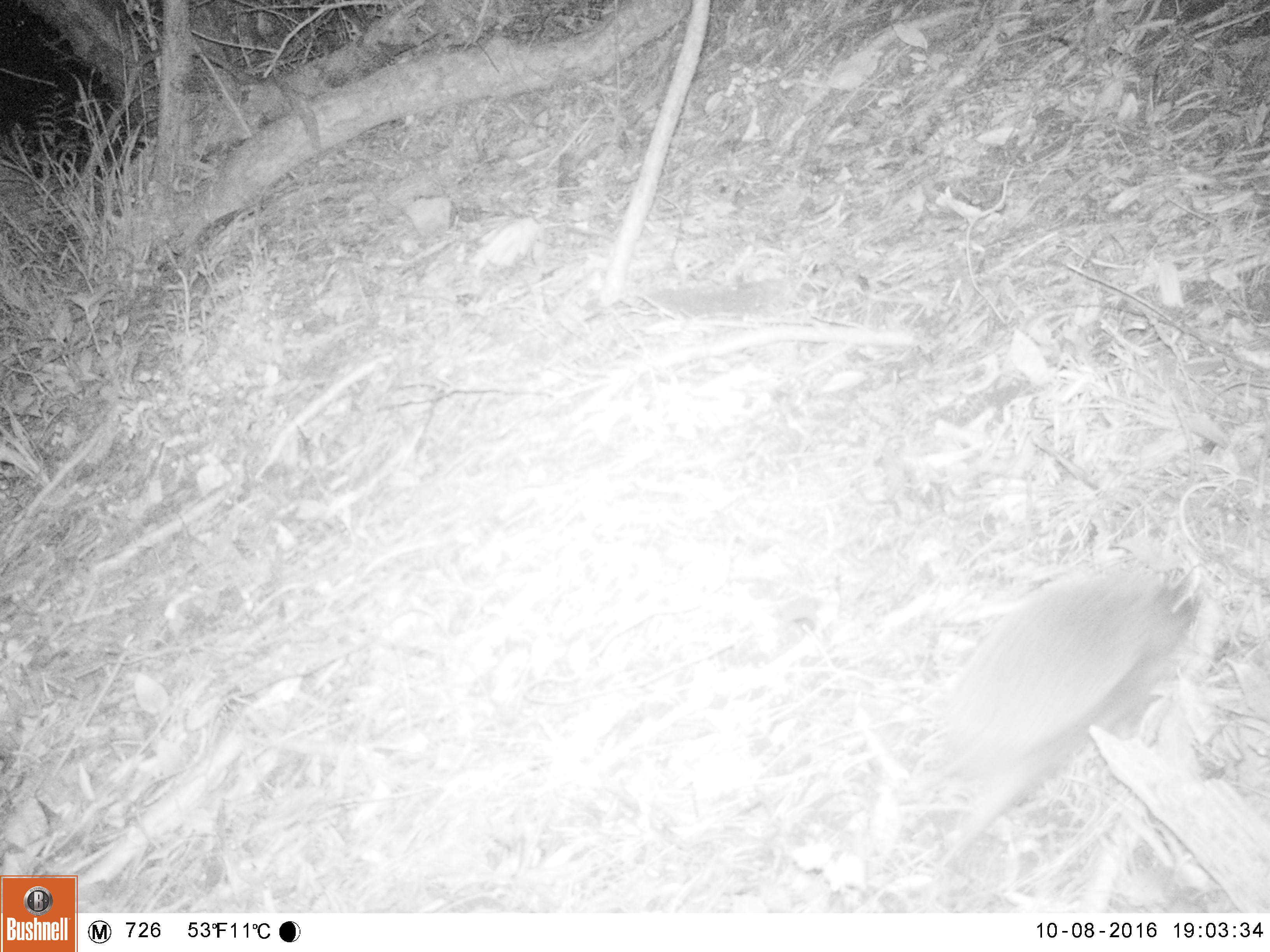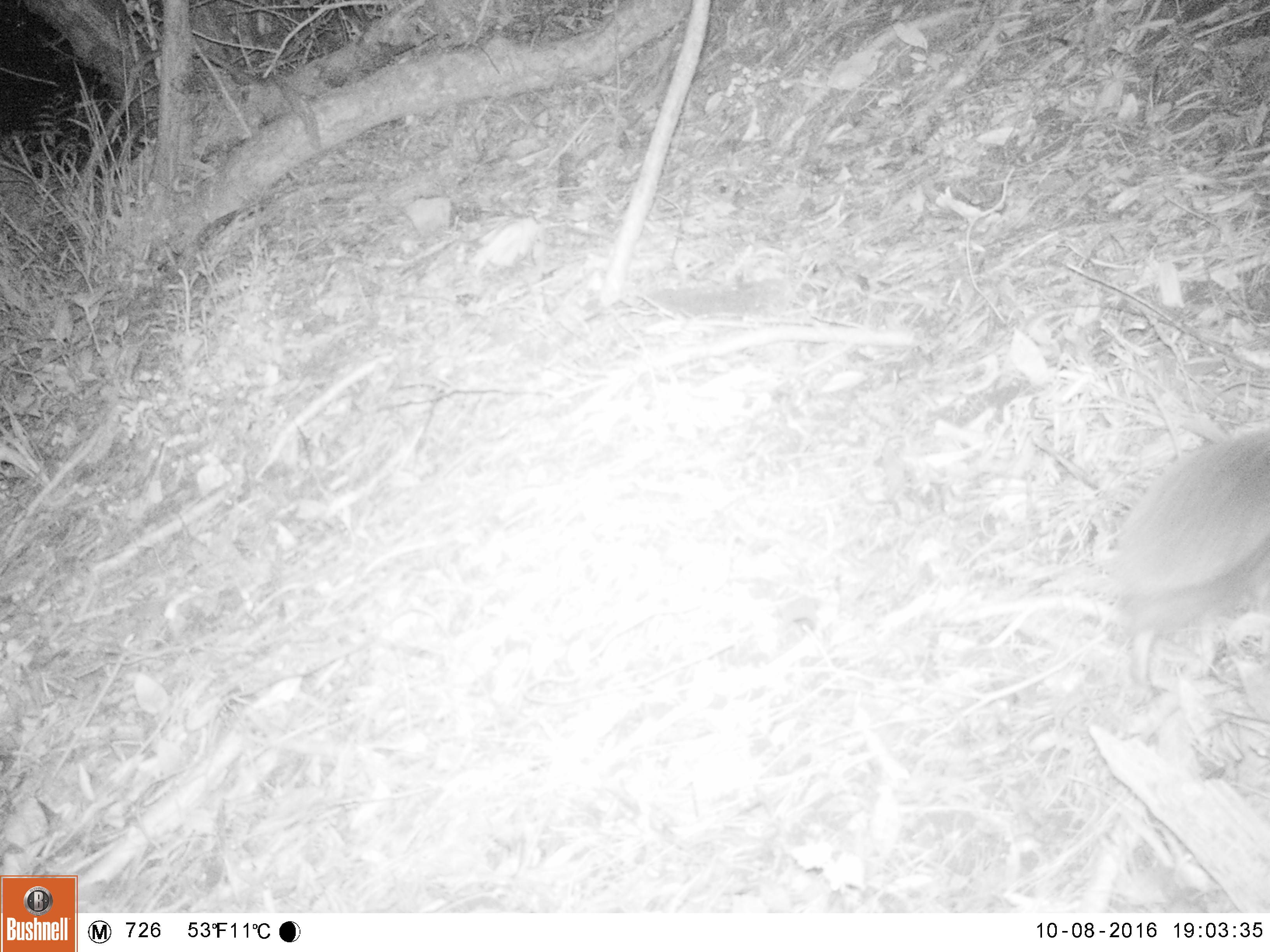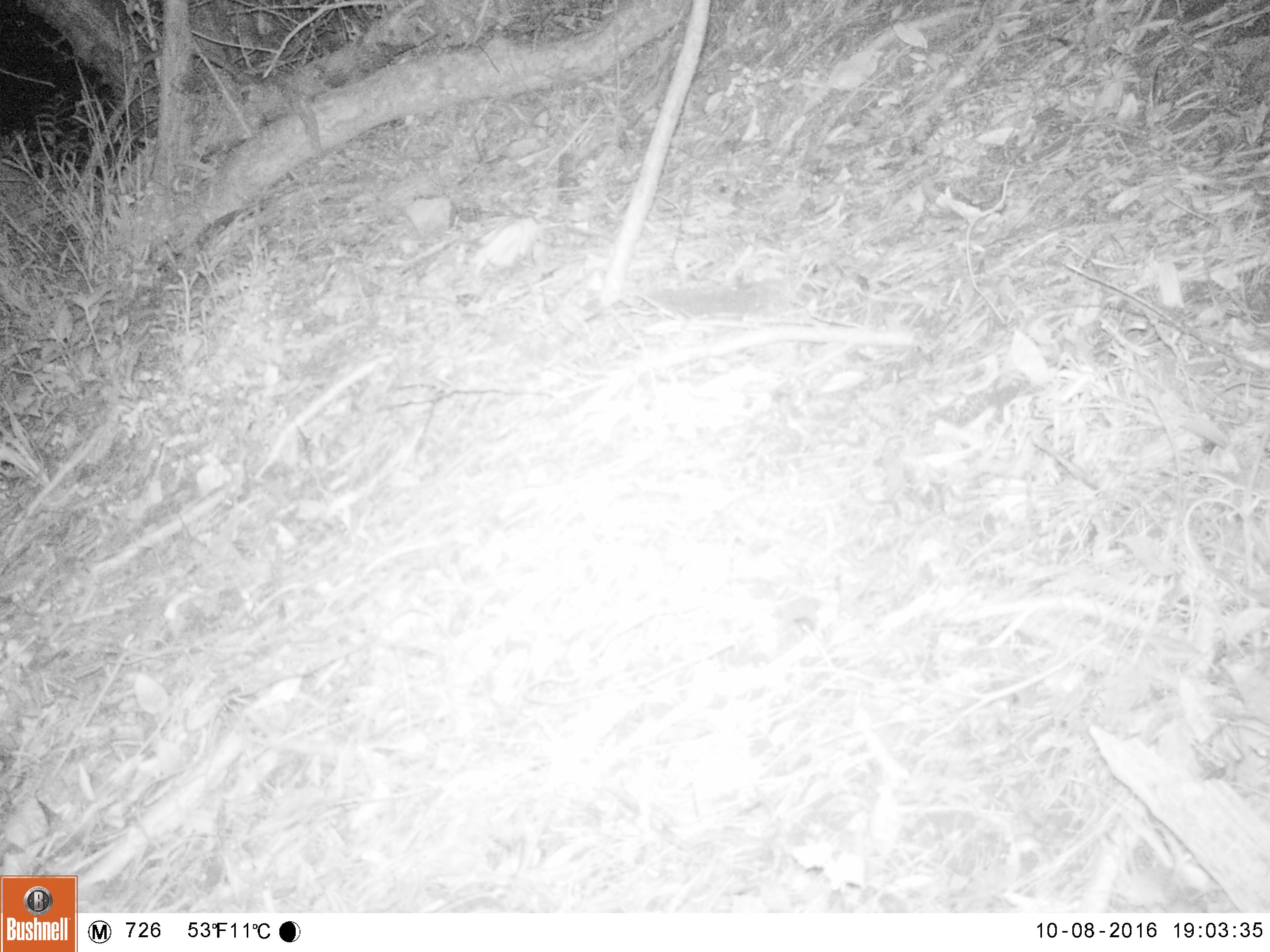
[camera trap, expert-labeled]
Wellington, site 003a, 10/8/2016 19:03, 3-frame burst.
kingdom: Animalia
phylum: Chordata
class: Mammalia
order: Eulipotyphla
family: Erinaceidae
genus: Erinaceus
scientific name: Erinaceus europaeus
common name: hedgehog